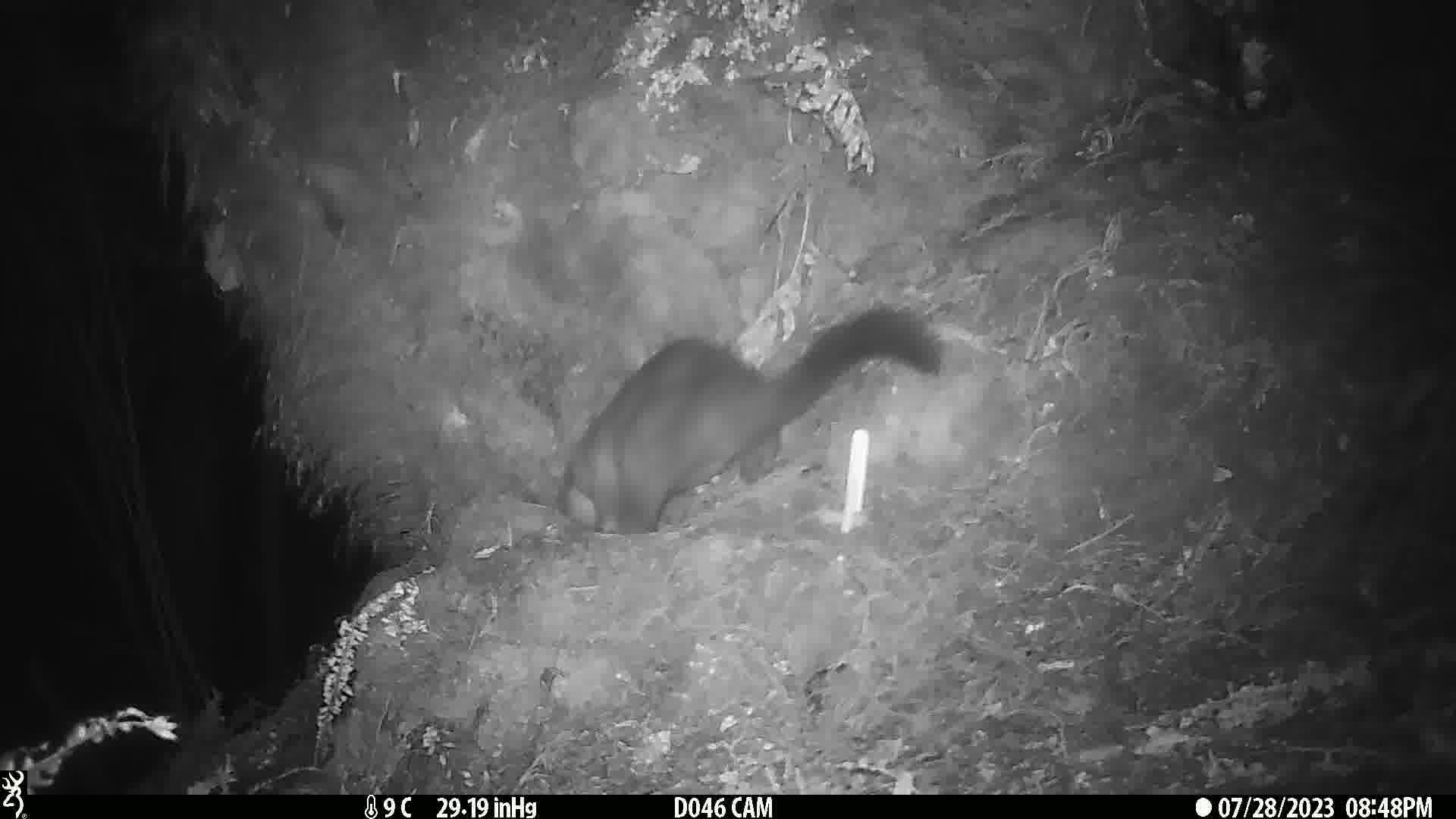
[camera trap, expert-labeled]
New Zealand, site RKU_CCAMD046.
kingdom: Animalia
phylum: Chordata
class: Mammalia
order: Diprotodontia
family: Phalangeridae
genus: Trichosurus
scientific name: Trichosurus vulpecula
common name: common brushtail possum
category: possum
Possum (common brushtail possum) (Trichosurus vulpecula).